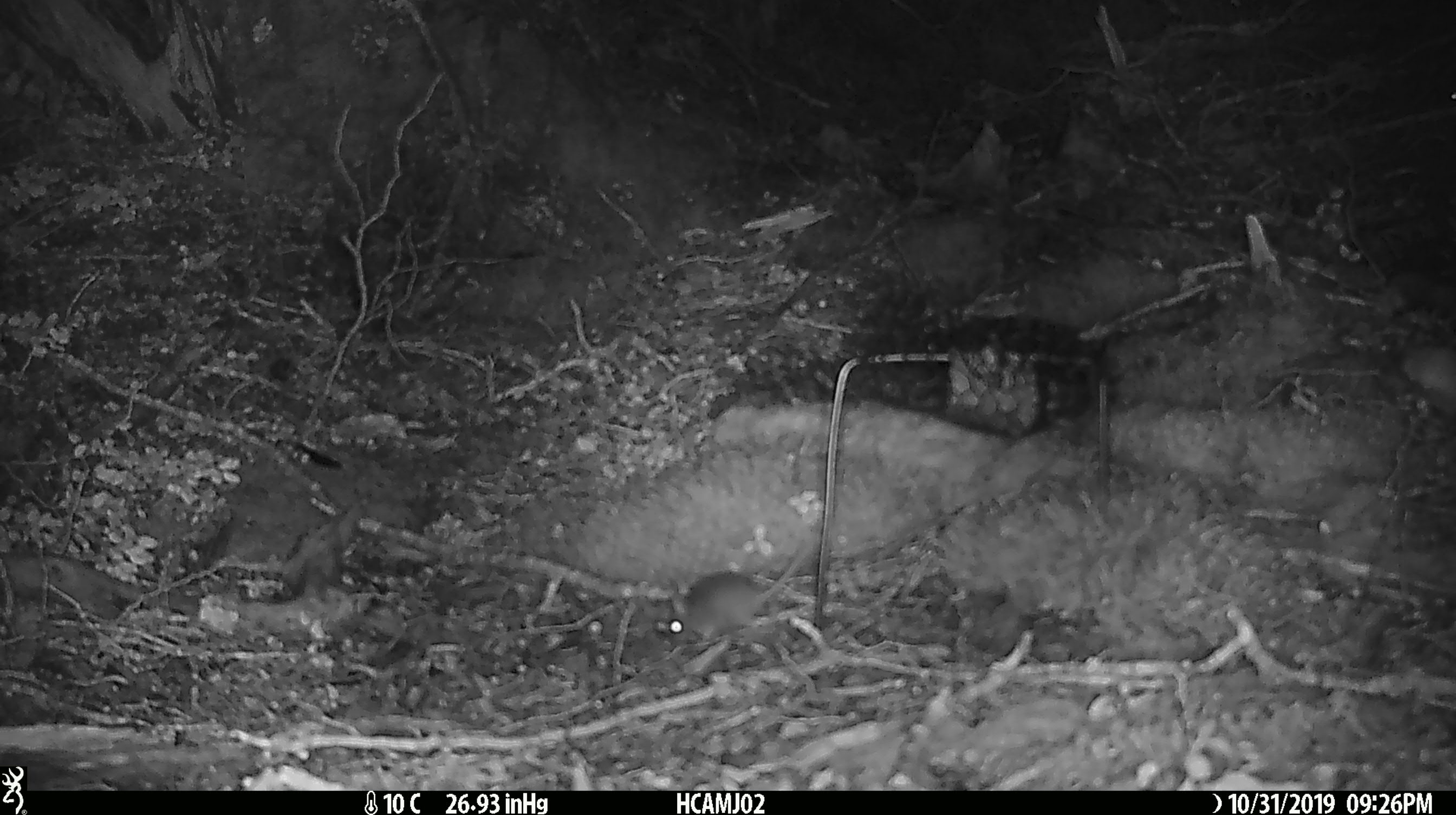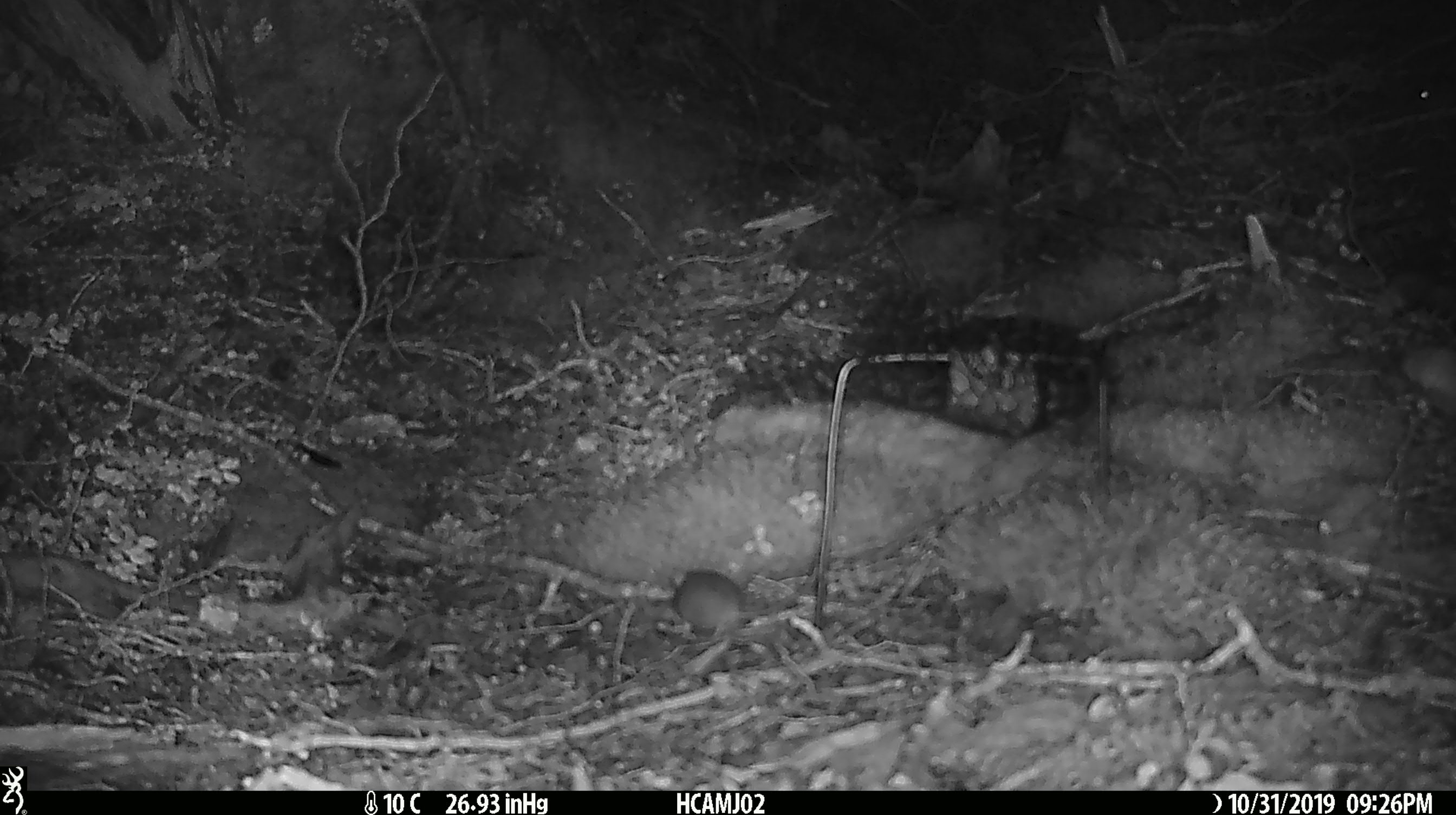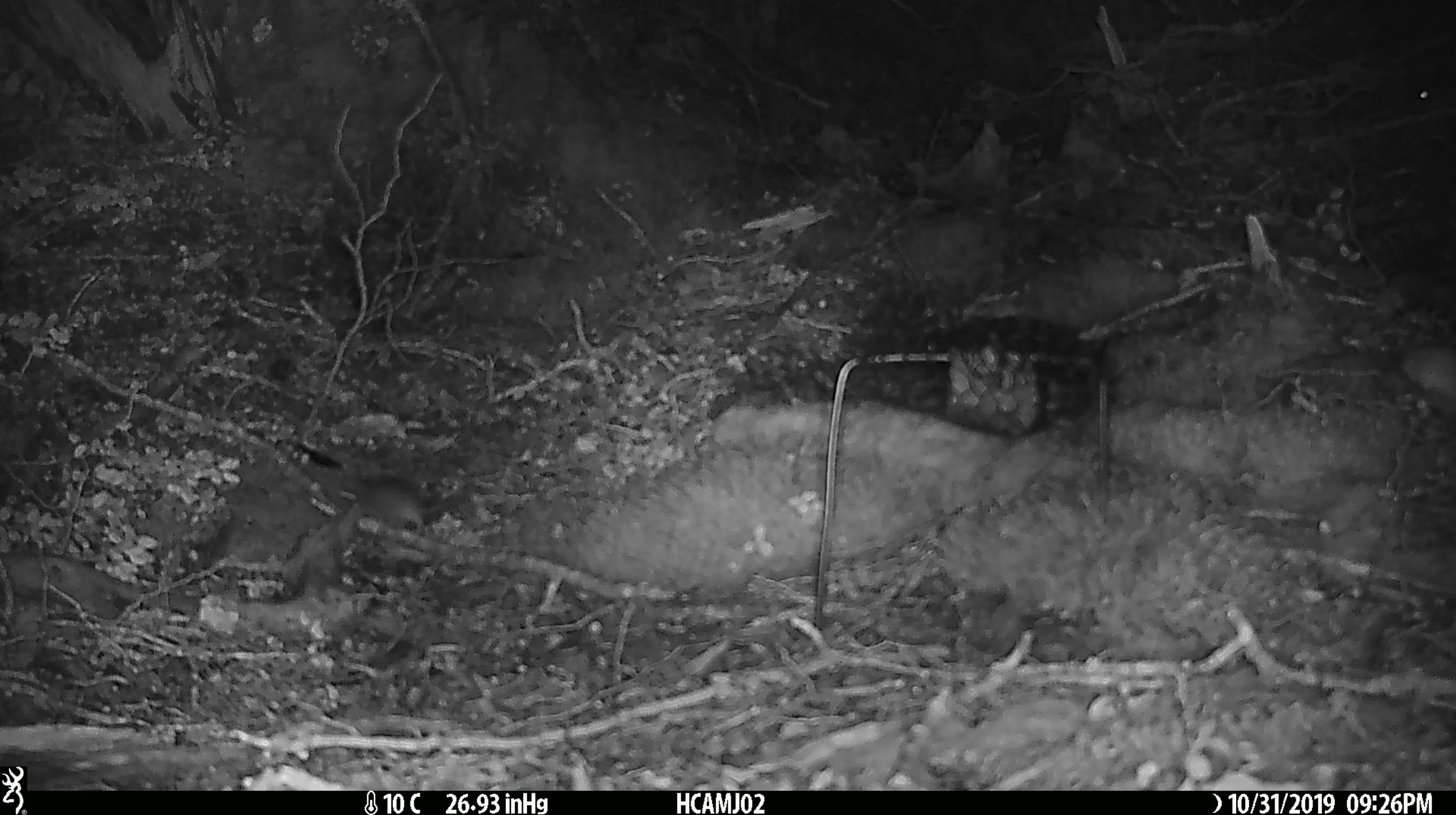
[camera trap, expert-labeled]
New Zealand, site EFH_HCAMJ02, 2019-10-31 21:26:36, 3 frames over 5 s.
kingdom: Animalia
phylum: Chordata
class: Mammalia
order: Rodentia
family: Muridae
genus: Mus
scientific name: Mus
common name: mouse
Mouse (Mus).